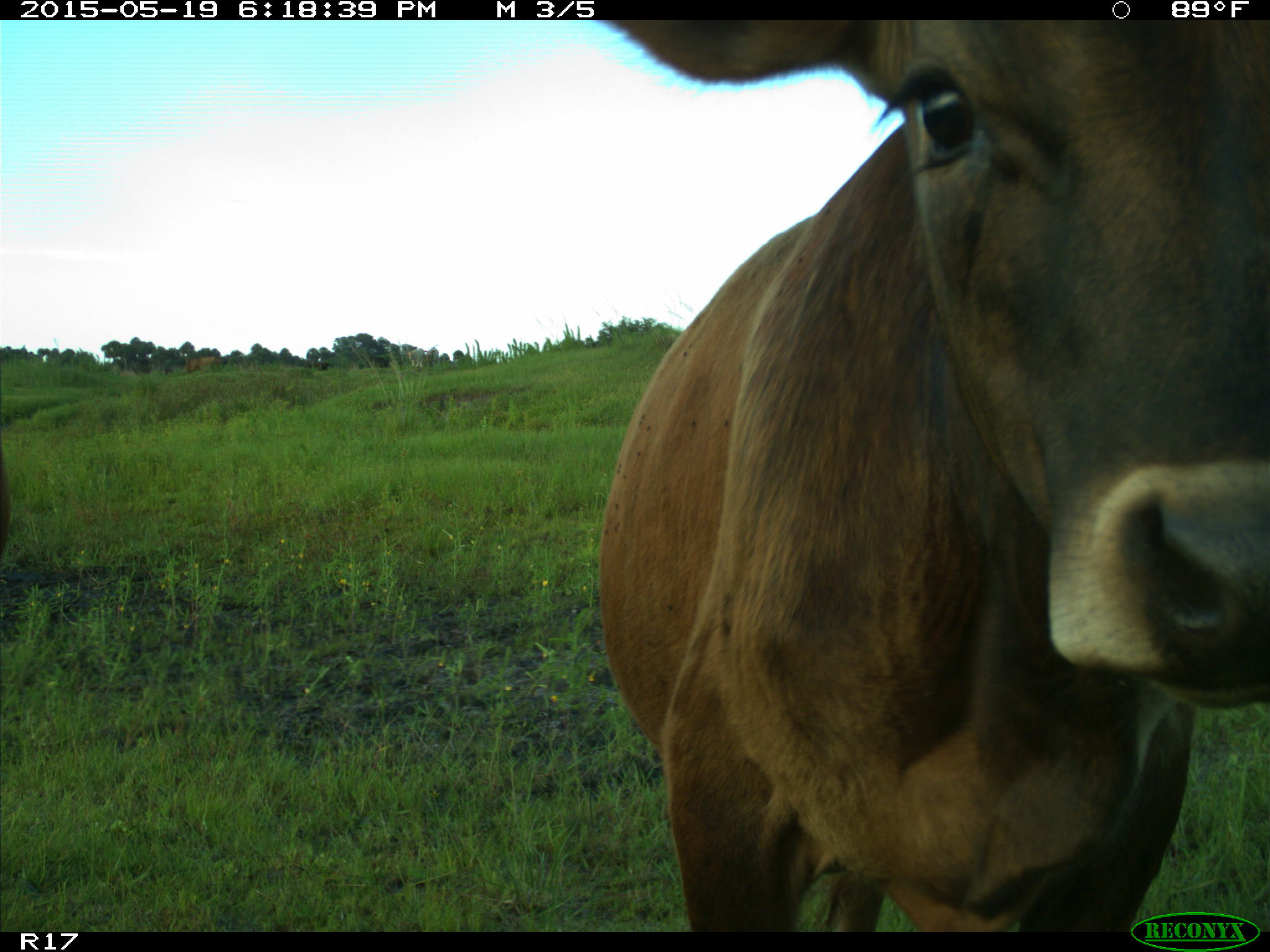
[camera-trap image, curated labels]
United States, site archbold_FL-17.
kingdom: Animalia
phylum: Chordata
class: Mammalia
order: Artiodactyla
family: Bovidae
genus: Bos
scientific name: Bos taurus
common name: domestic cow